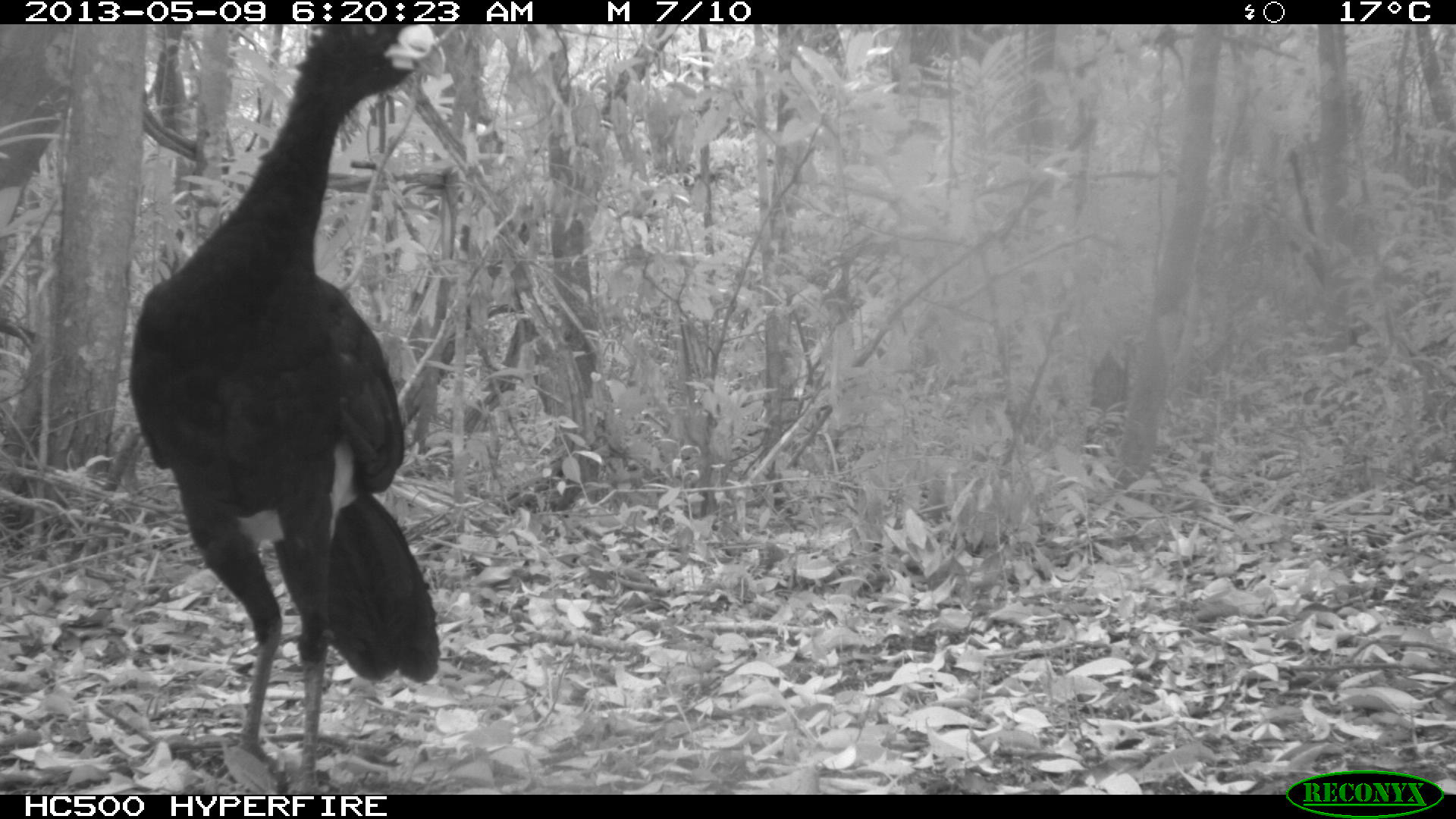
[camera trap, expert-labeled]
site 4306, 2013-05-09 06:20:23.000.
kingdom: Animalia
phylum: Chordata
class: Aves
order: Galliformes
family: Cracidae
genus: Crax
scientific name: Crax rubra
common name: great curassow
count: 1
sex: male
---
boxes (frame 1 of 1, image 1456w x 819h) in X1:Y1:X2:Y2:
crax rubra: 128:23:441:794